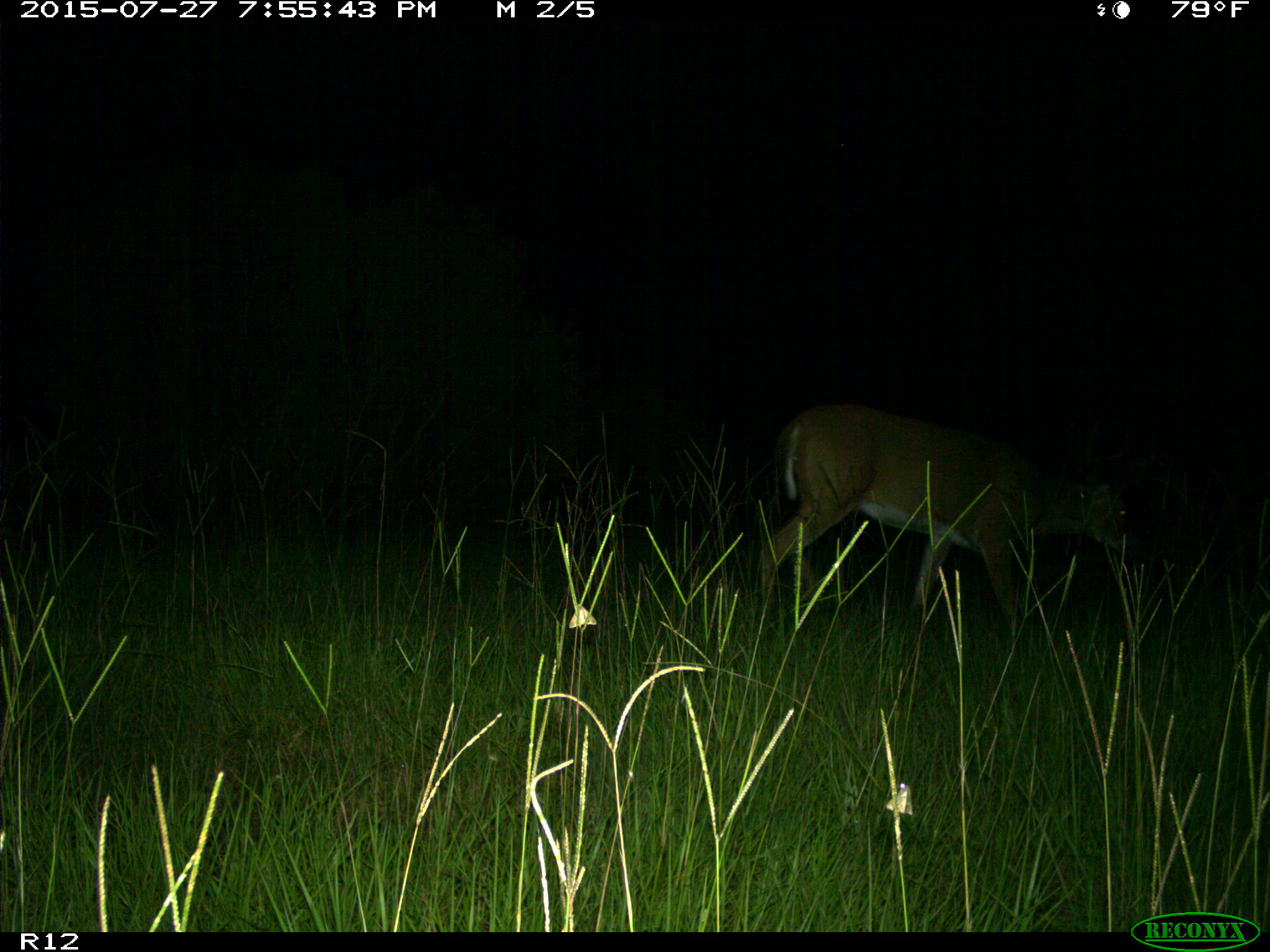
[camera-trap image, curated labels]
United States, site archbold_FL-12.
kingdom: Animalia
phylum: Chordata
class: Mammalia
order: Artiodactyla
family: Cervidae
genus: Odocoileus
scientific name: Odocoileus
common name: deer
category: unidentified deer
Unidentified deer (deer) (Odocoileus).